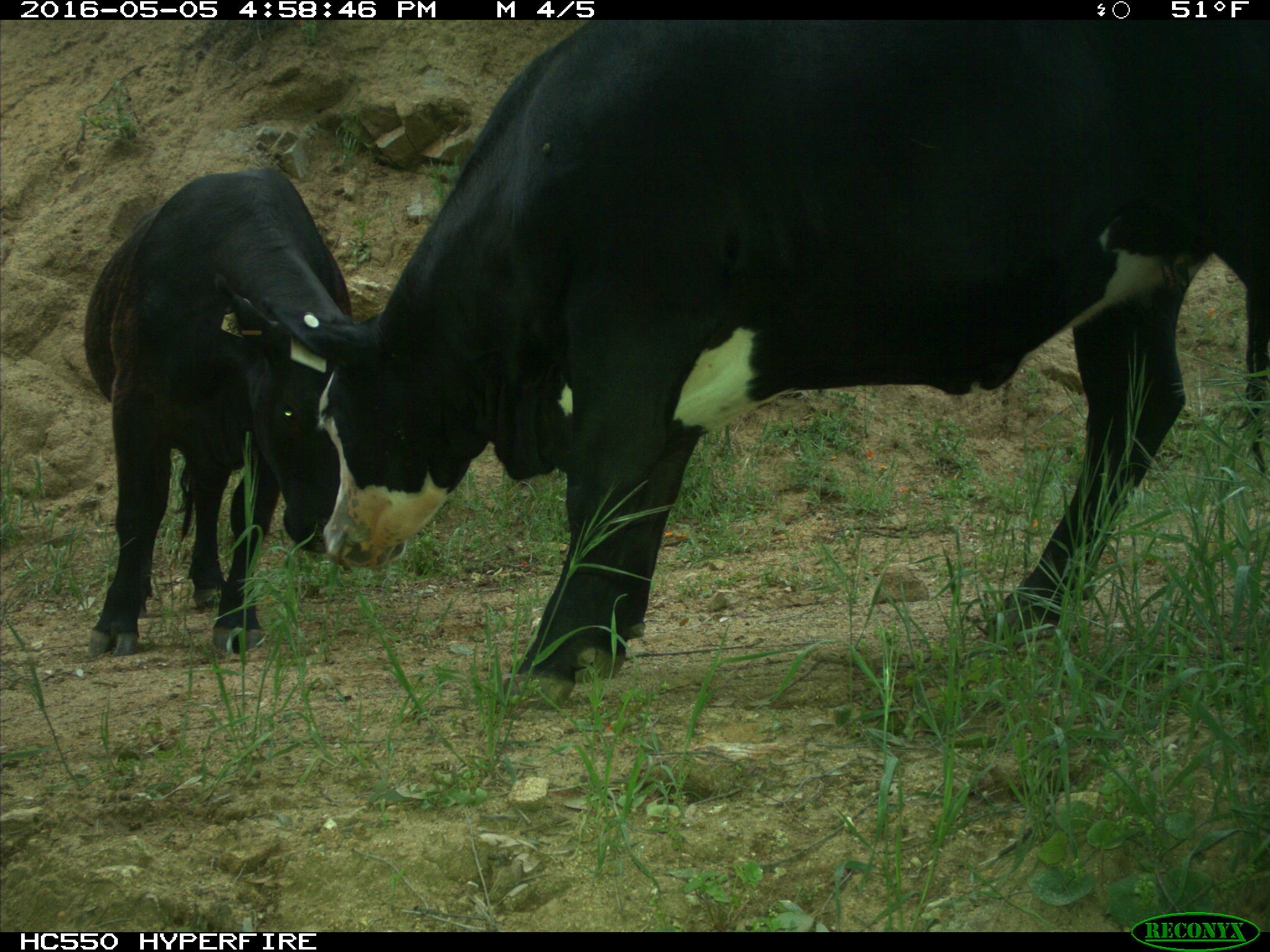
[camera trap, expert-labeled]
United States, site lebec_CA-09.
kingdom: Animalia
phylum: Chordata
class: Mammalia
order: Artiodactyla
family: Bovidae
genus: Bos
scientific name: Bos taurus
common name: domestic cow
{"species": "Bos taurus (domestic cow)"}